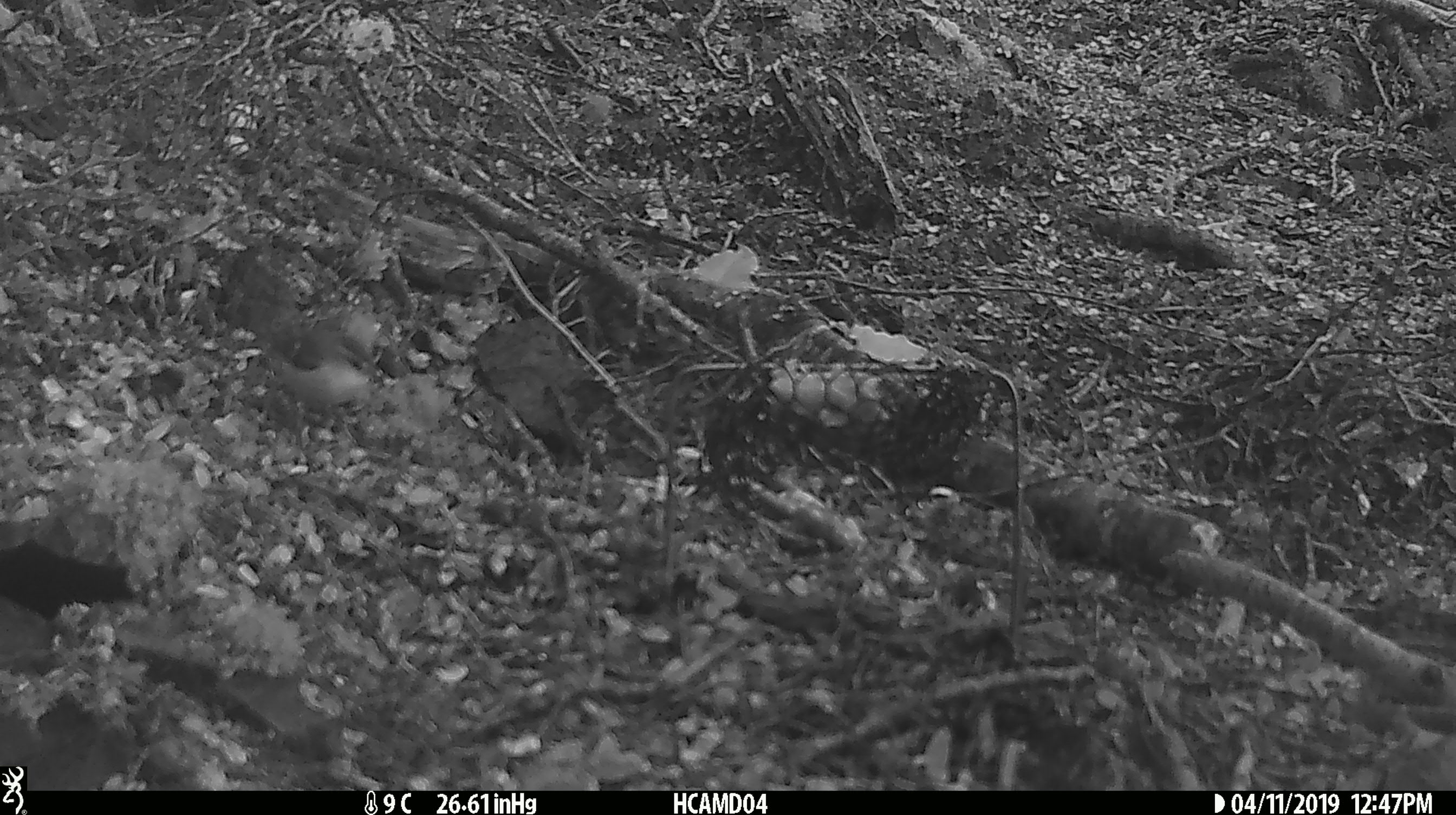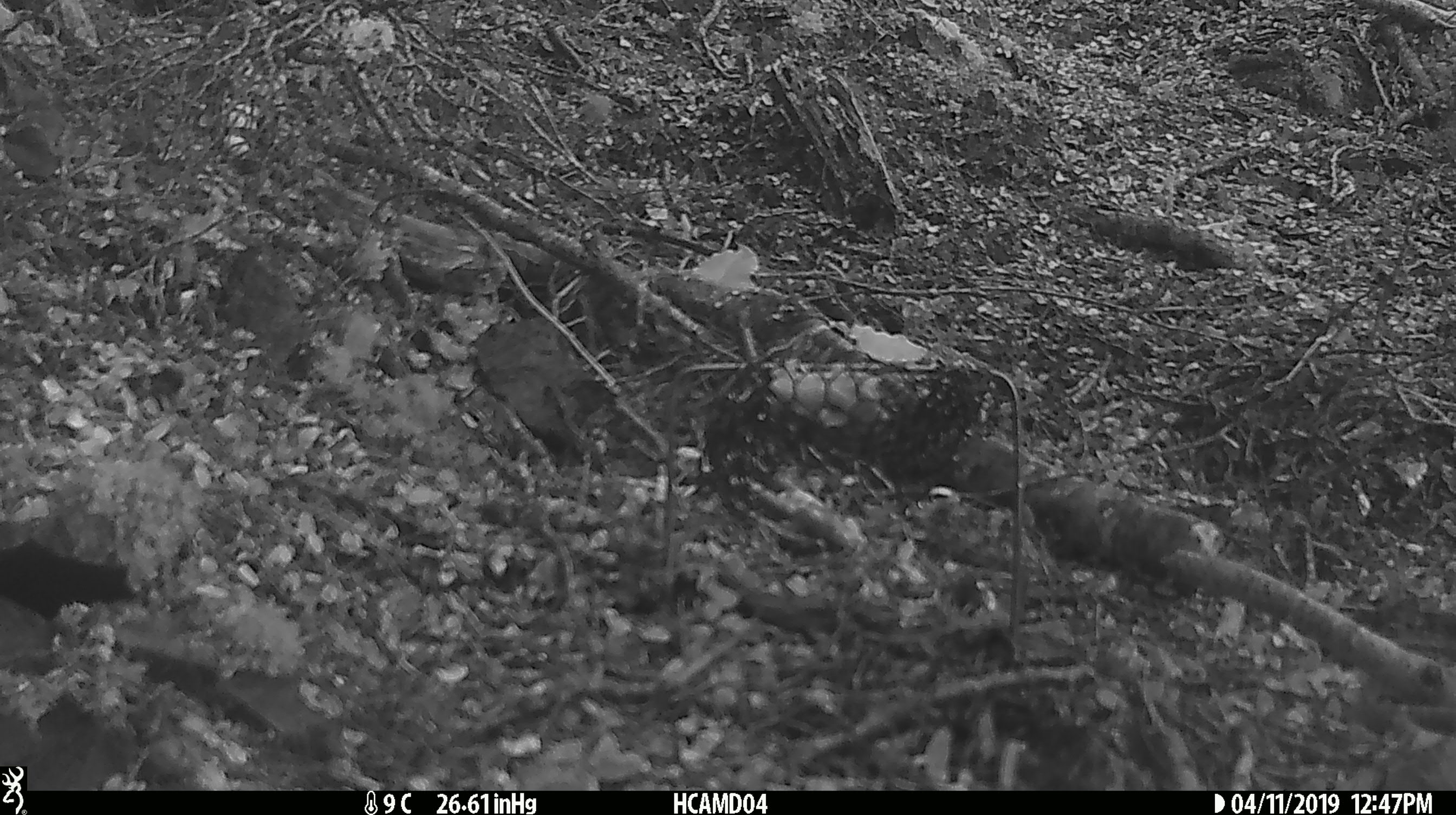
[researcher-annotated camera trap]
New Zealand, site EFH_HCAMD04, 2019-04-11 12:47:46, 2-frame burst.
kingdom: Animalia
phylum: Chordata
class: Aves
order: Passeriformes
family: Acanthisittidae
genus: Acanthisitta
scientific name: Acanthisitta chloris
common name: rifleman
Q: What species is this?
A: Rifleman (Acanthisitta chloris).